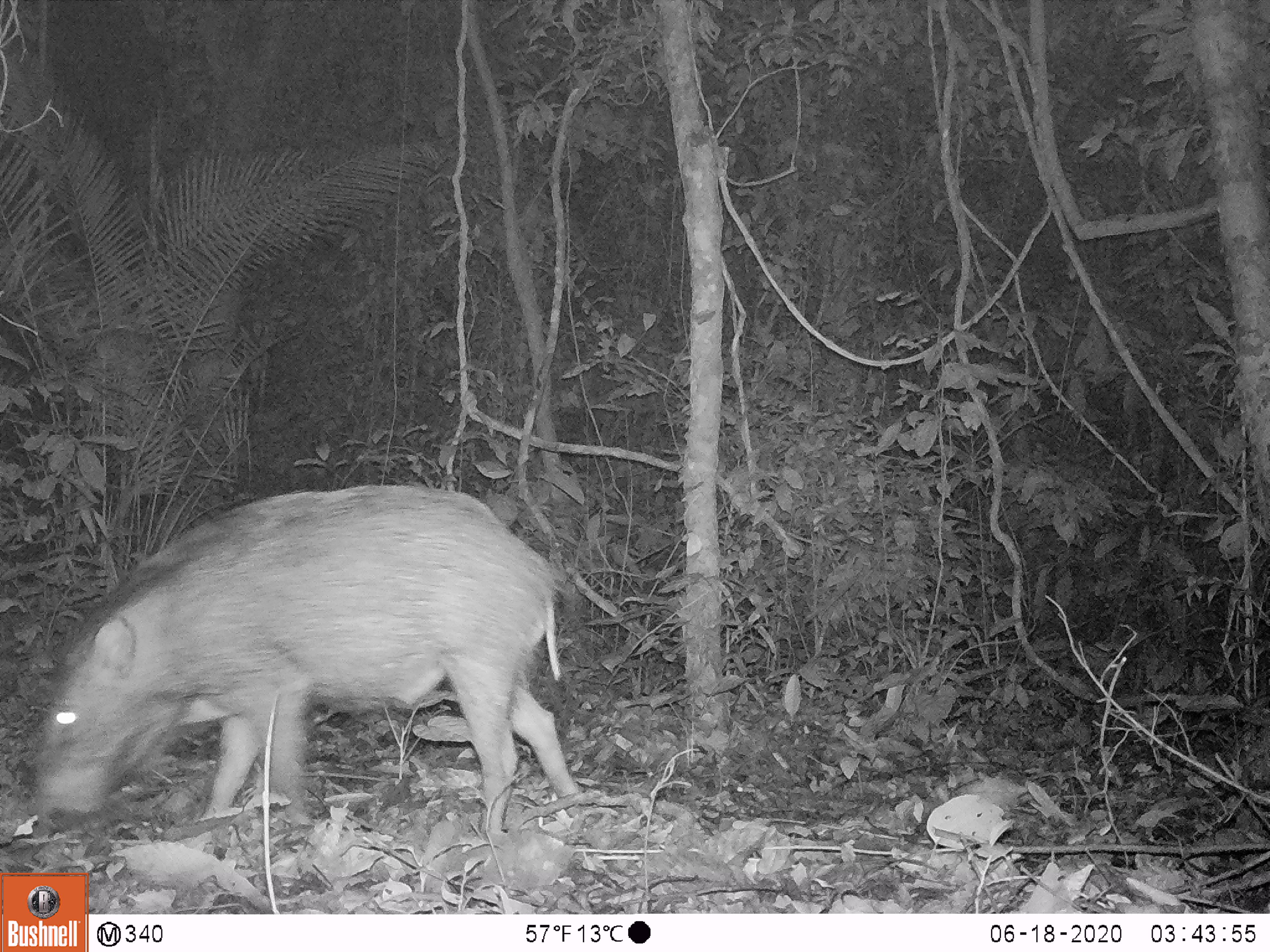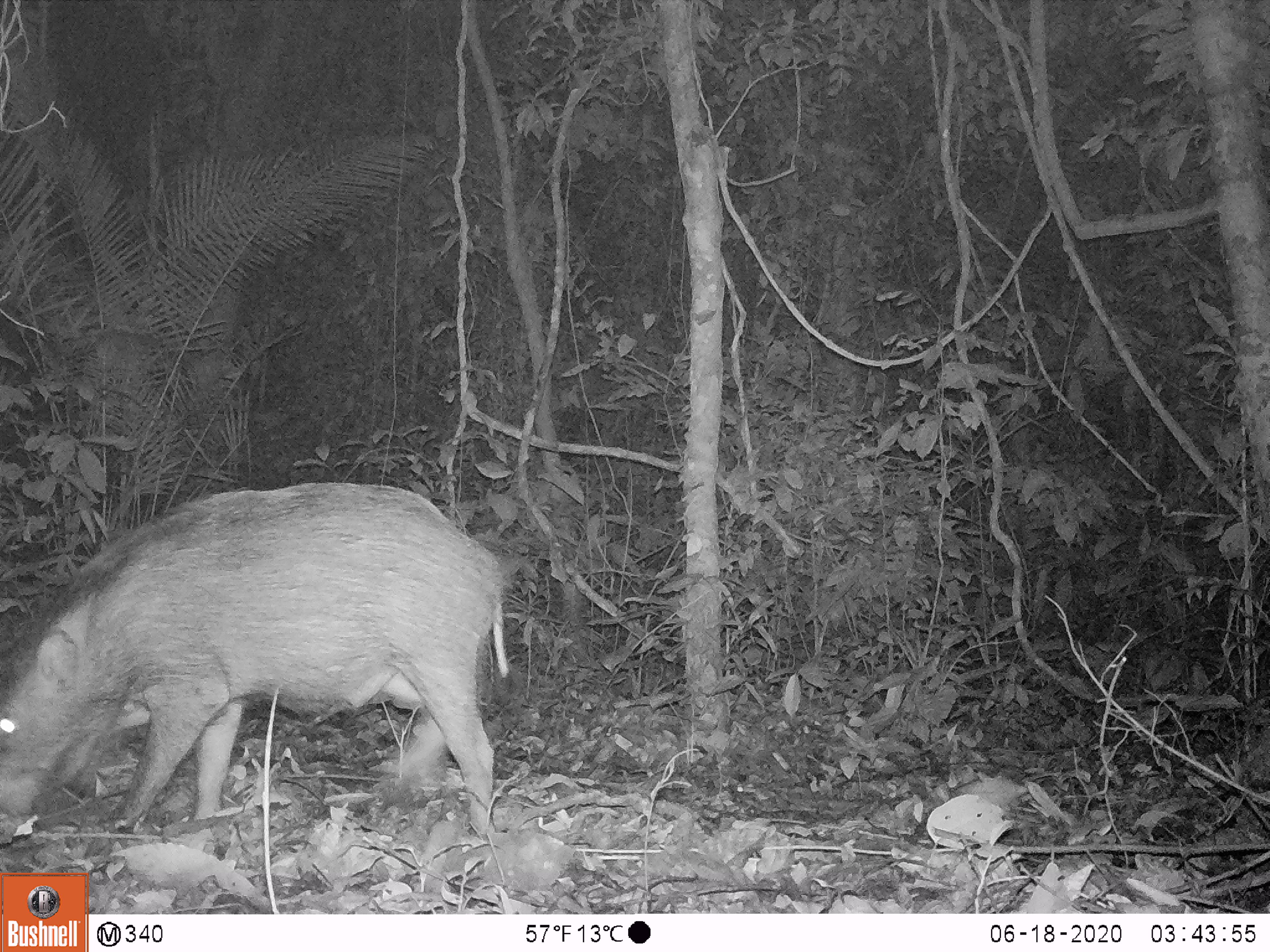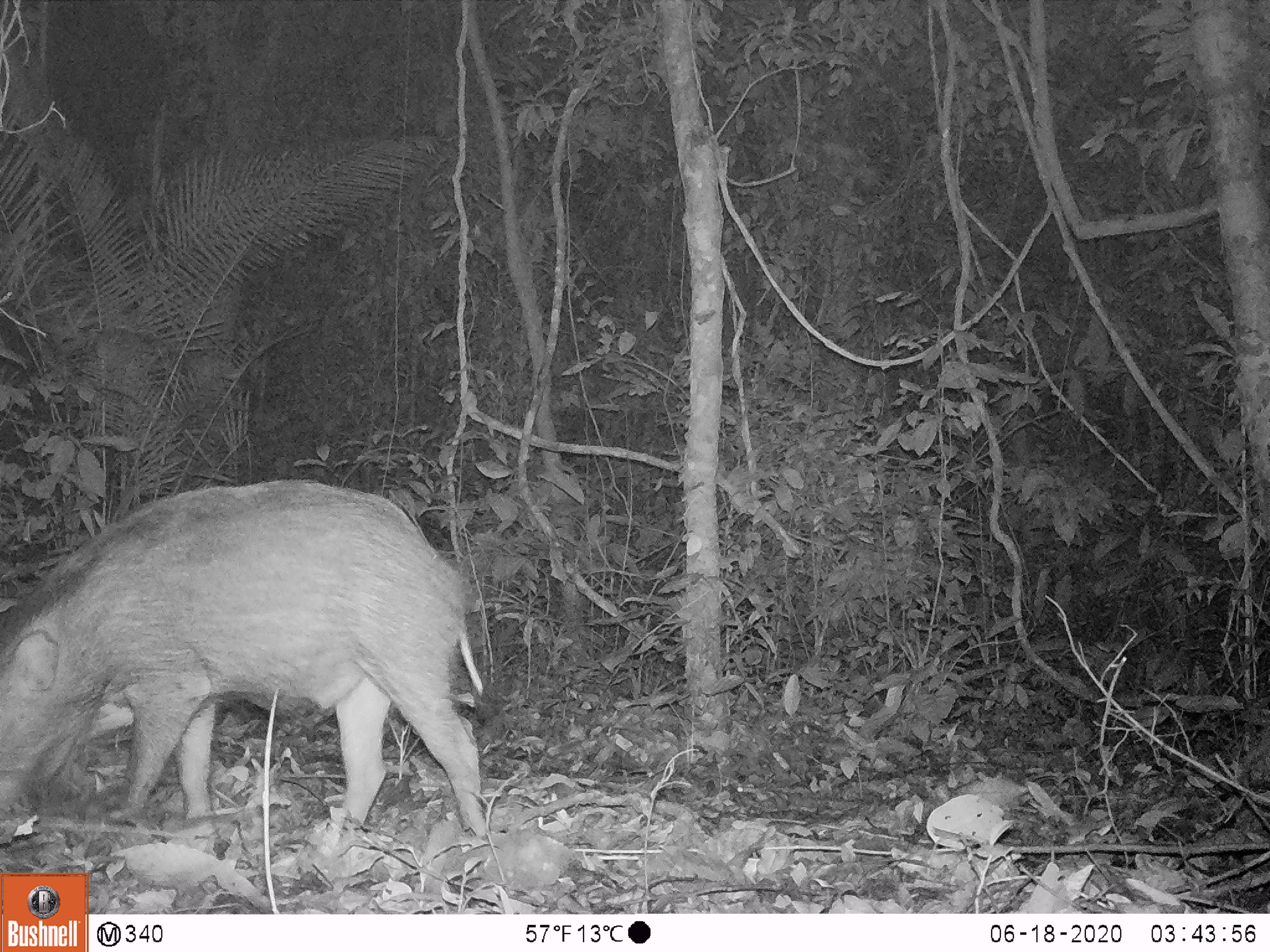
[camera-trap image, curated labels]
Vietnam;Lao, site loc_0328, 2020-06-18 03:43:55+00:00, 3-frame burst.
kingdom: Animalia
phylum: Chordata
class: Mammalia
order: Artiodactyla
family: Suidae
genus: Sus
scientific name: Sus scrofa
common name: eurasian wild pig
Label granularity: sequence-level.